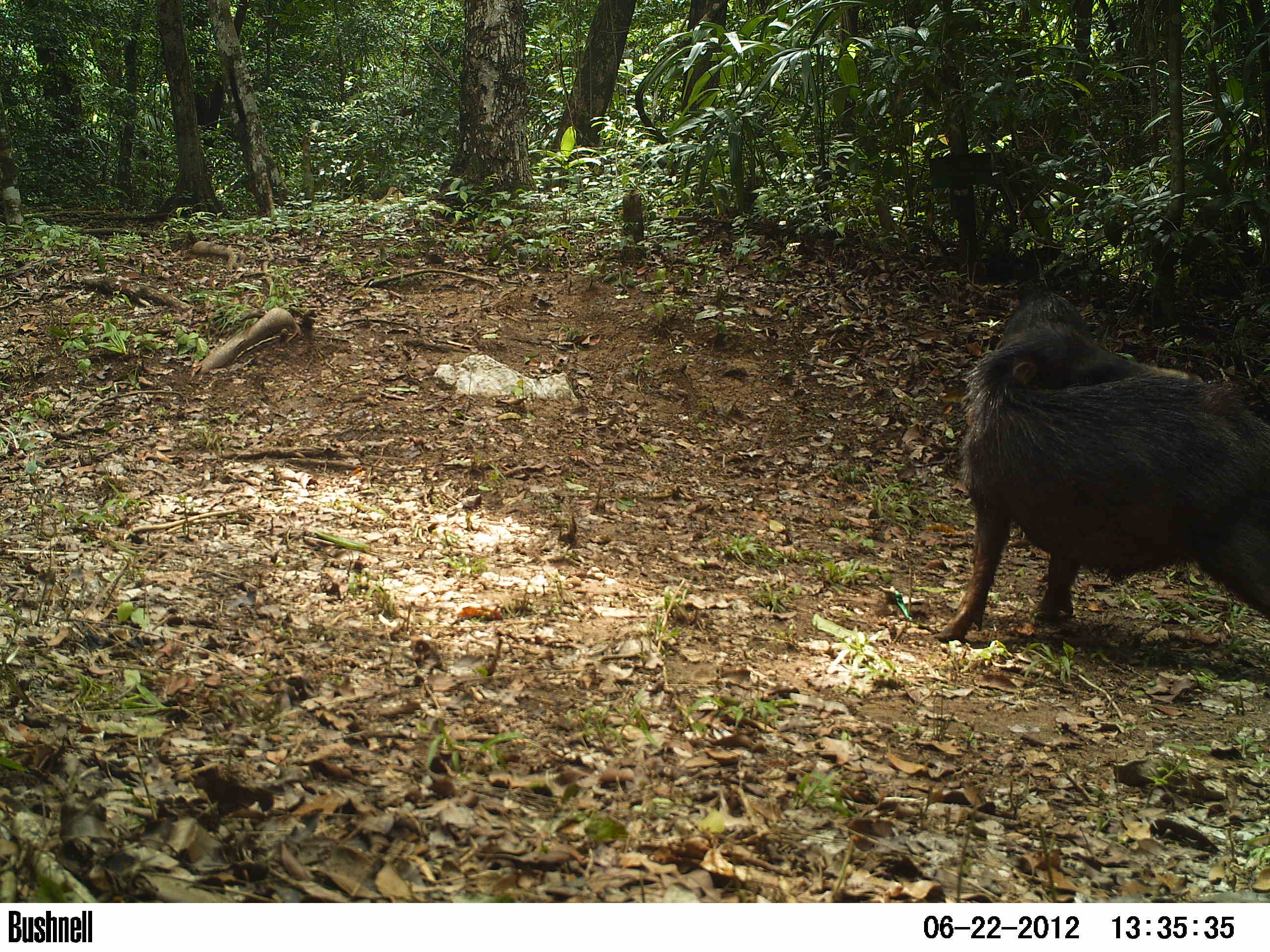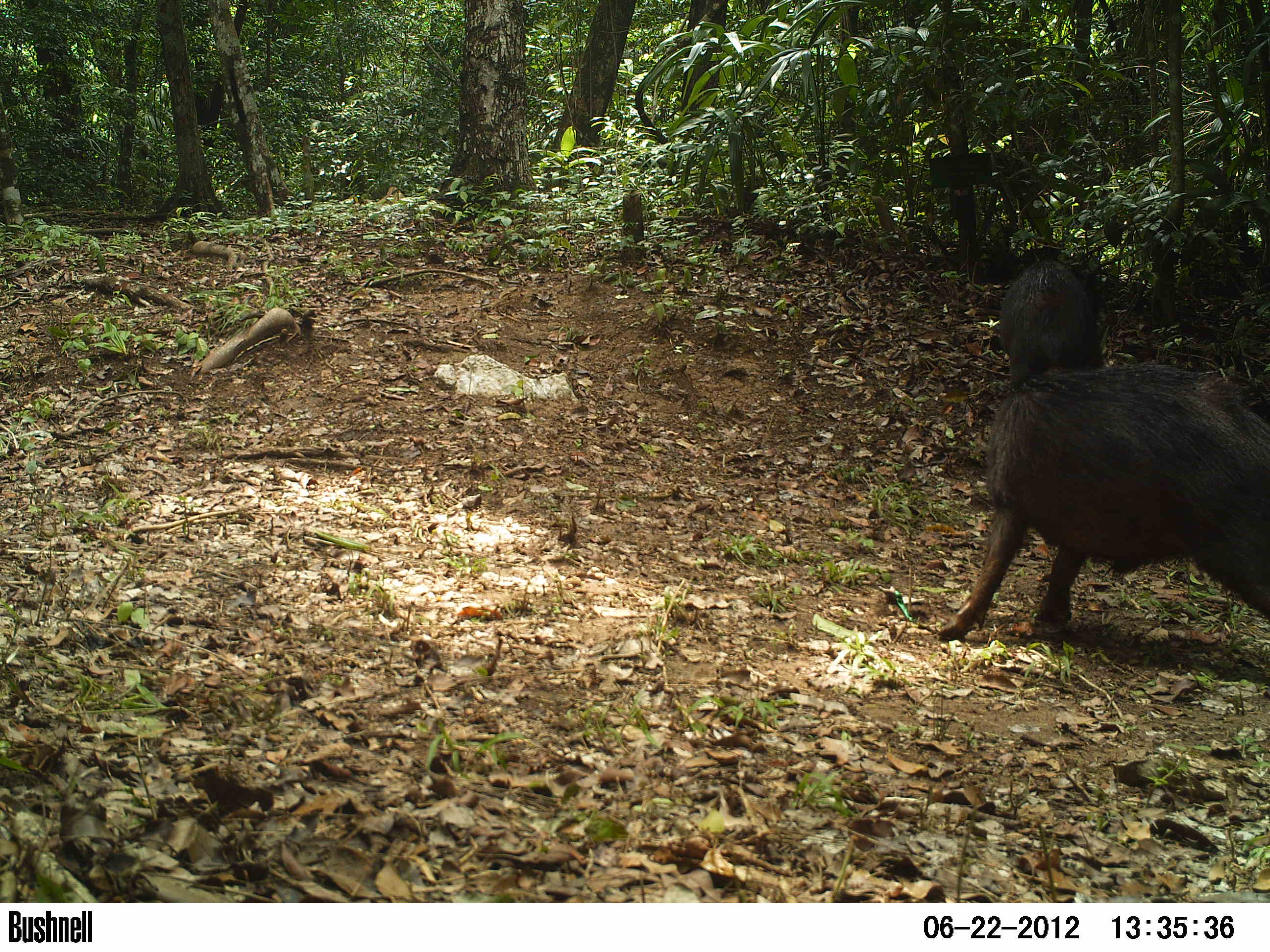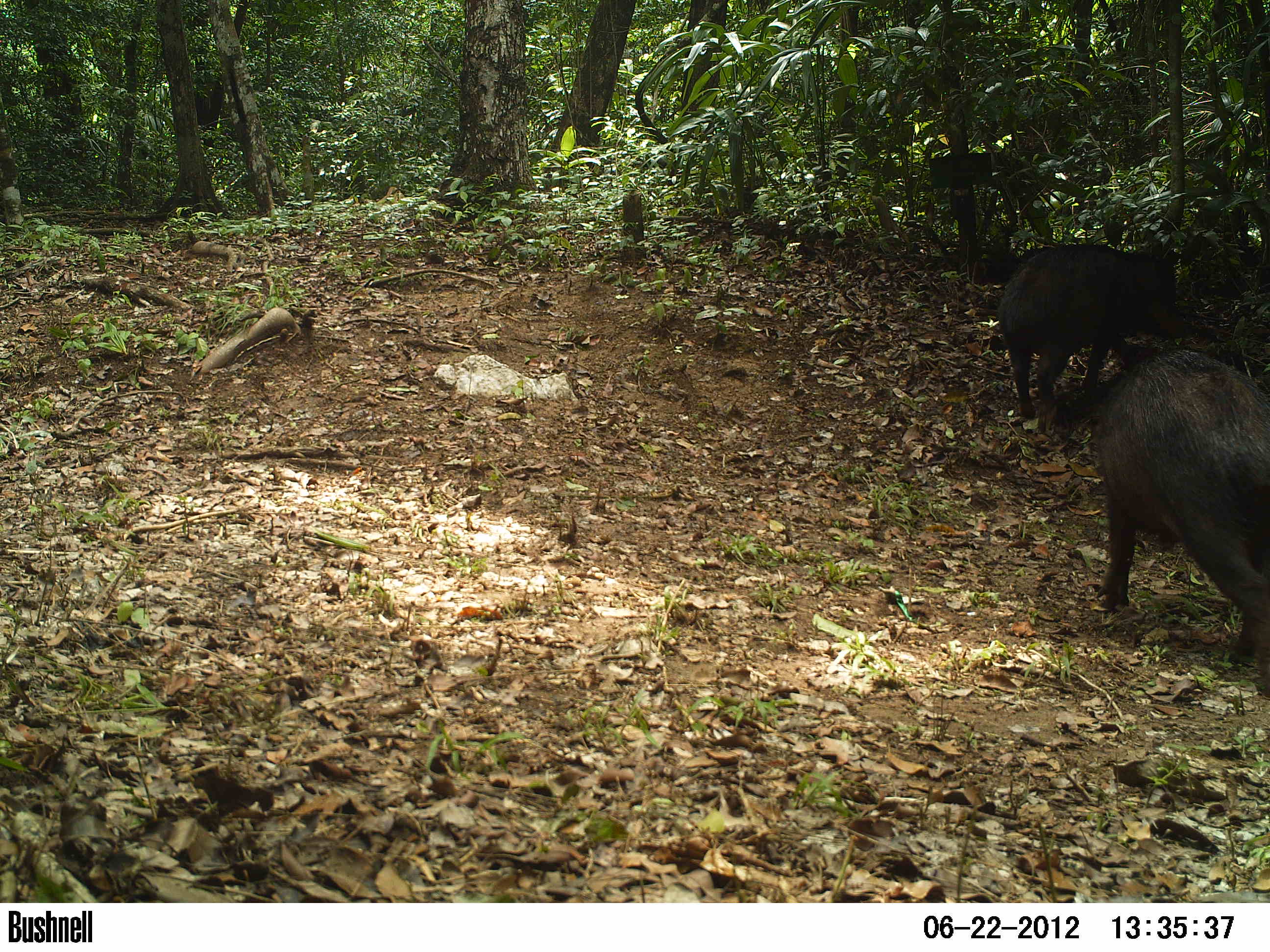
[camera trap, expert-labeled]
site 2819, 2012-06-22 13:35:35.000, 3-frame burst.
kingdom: Animalia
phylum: Chordata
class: Mammalia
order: Artiodactyla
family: Tayassuidae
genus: Tayassu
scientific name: Tayassu pecari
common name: white-lipped peccary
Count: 2.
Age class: adult.